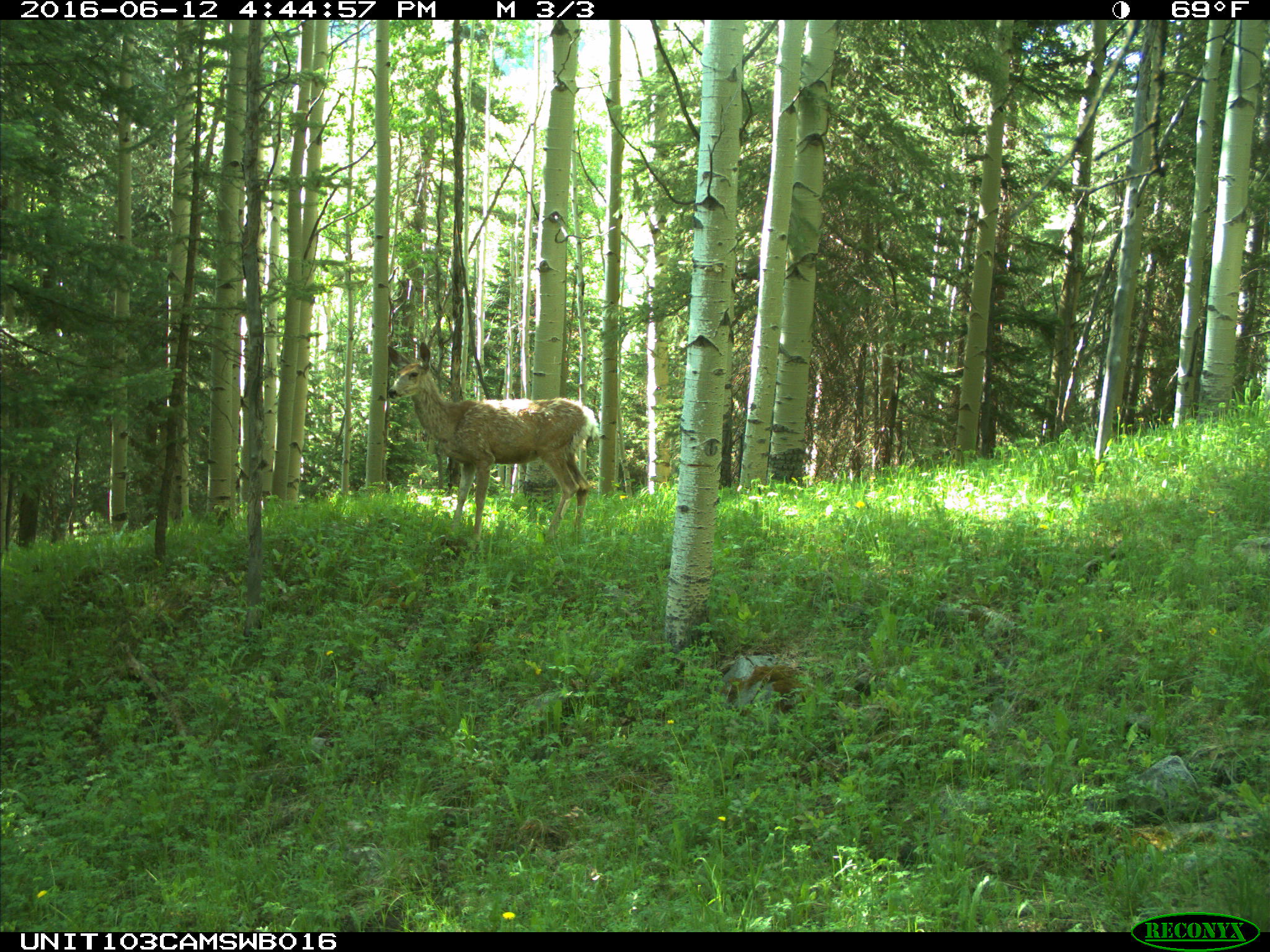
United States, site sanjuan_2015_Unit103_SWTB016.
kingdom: Animalia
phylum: Chordata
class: Mammalia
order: Artiodactyla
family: Cervidae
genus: Odocoileus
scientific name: Odocoileus hemionus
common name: mule deer